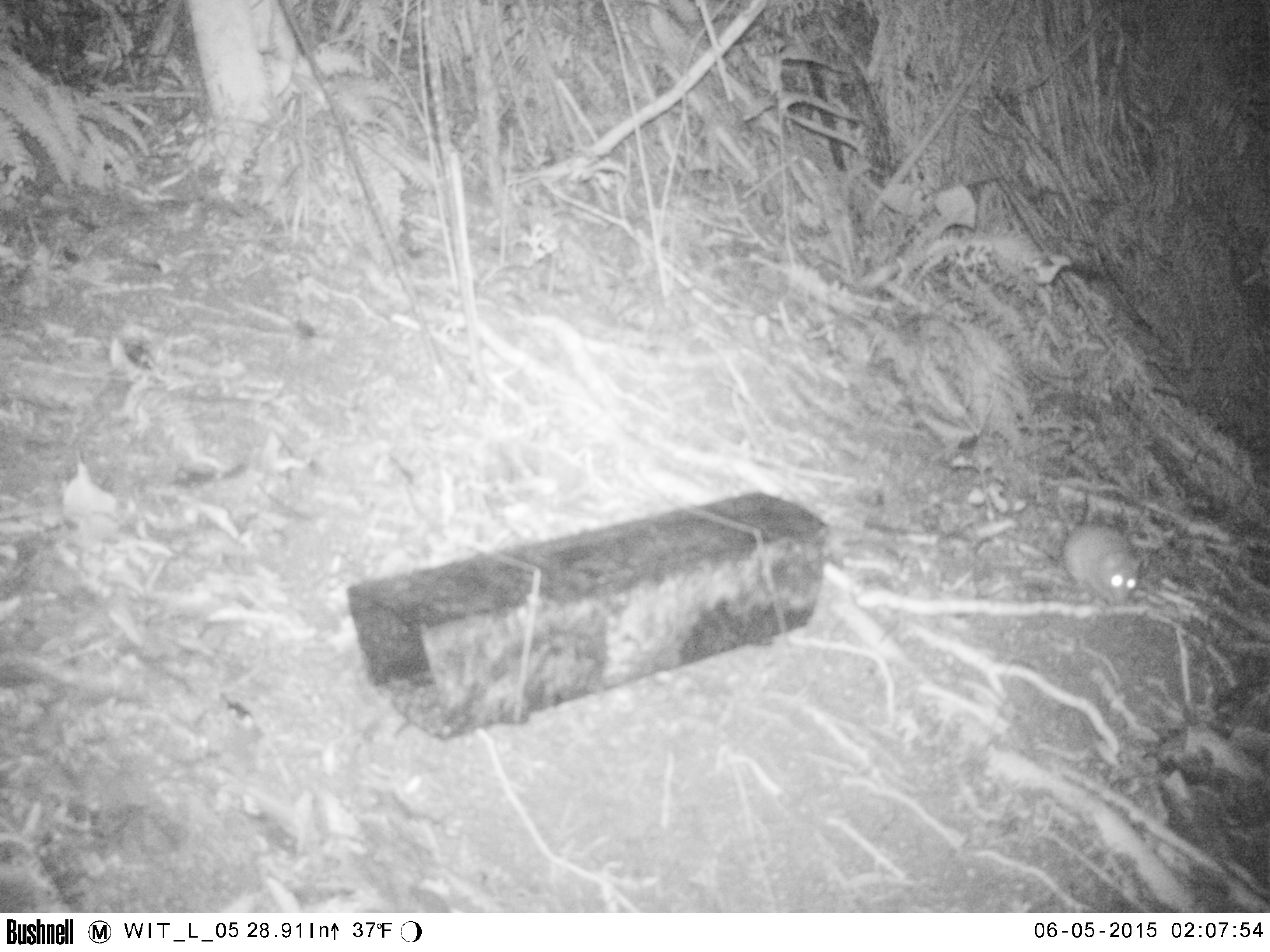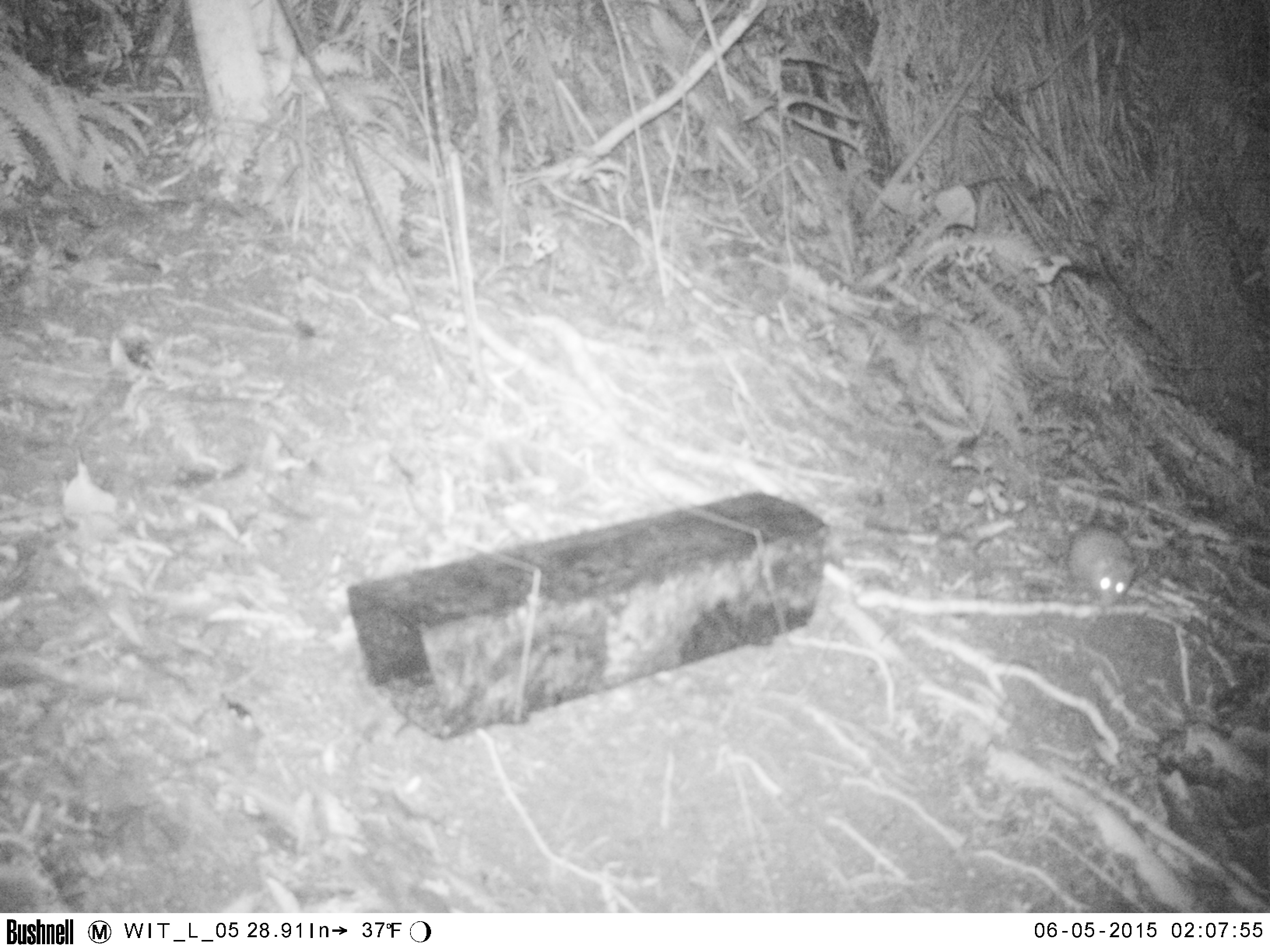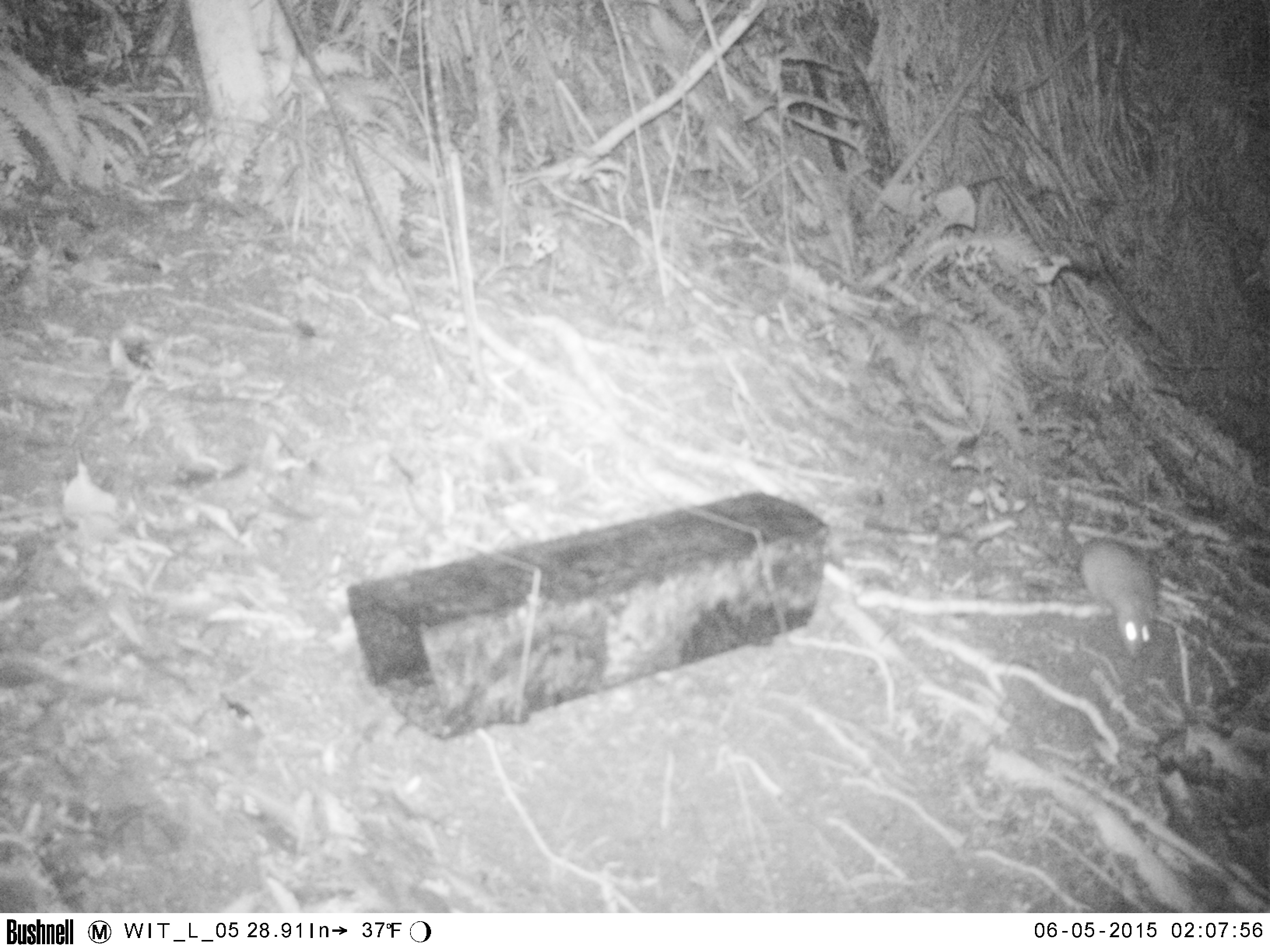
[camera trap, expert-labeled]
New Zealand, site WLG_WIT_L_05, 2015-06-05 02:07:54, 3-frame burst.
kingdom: Animalia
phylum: Chordata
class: Mammalia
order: Rodentia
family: Muridae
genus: Rattus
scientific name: Rattus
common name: rat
Rat (Rattus).